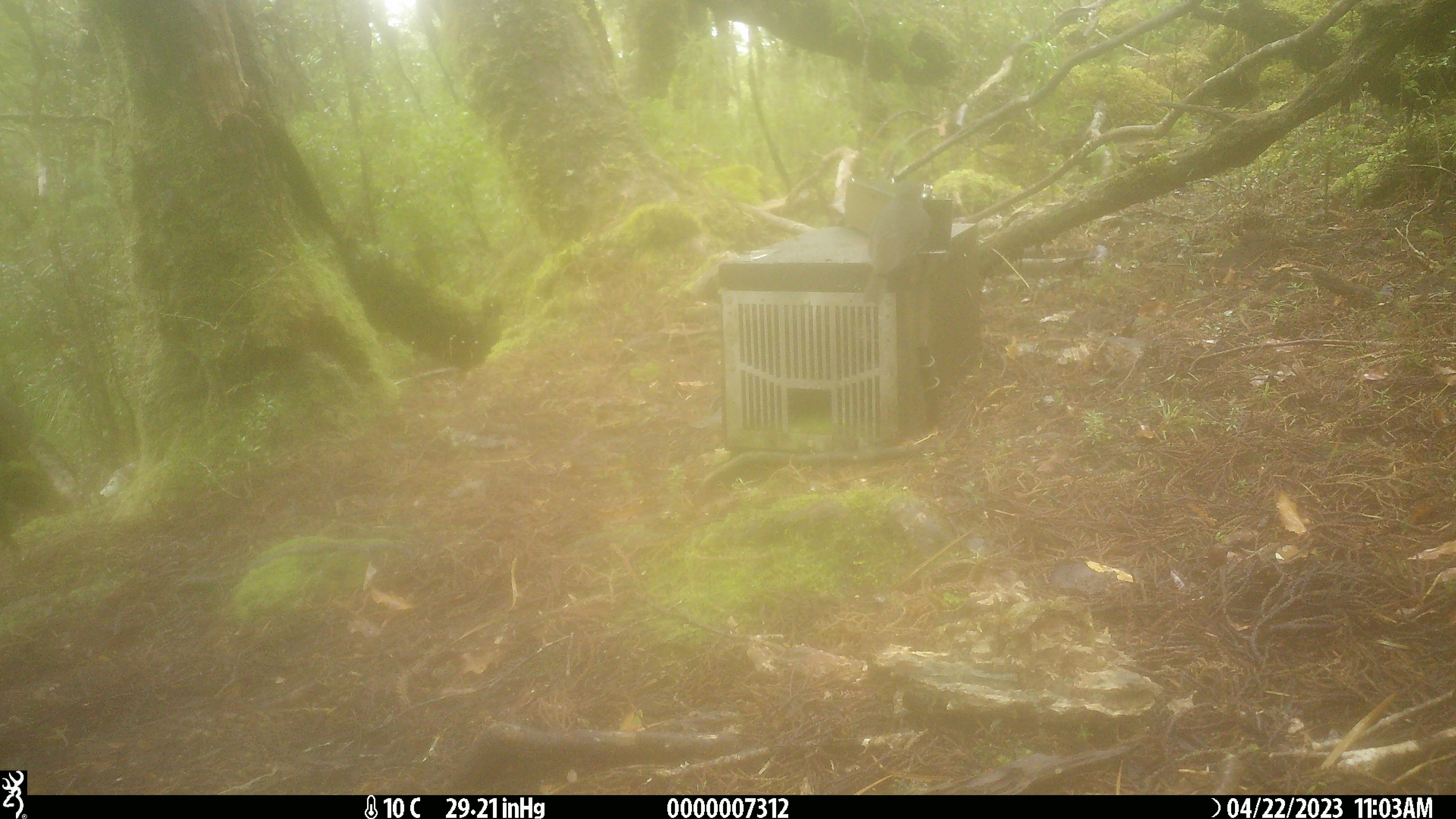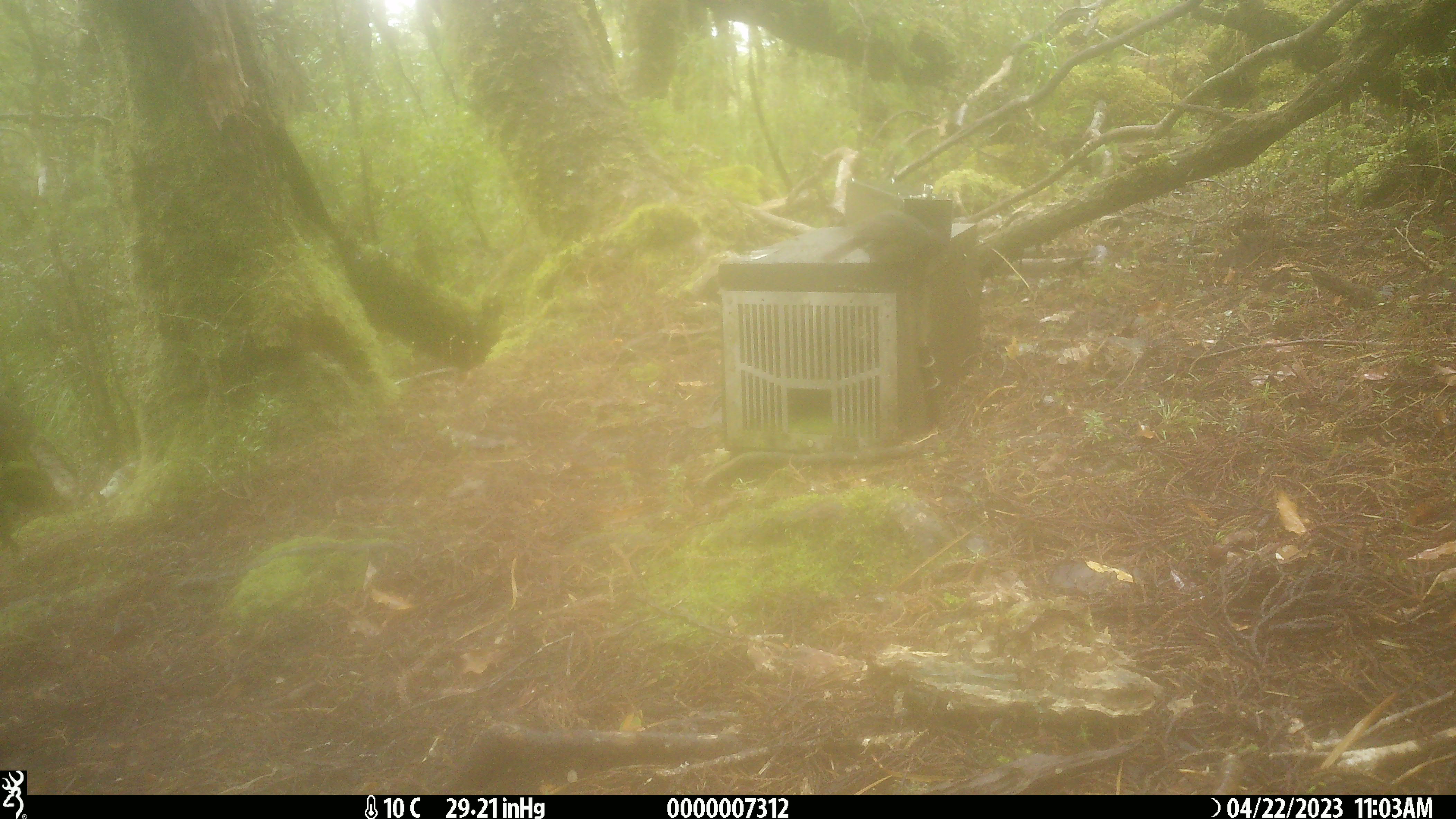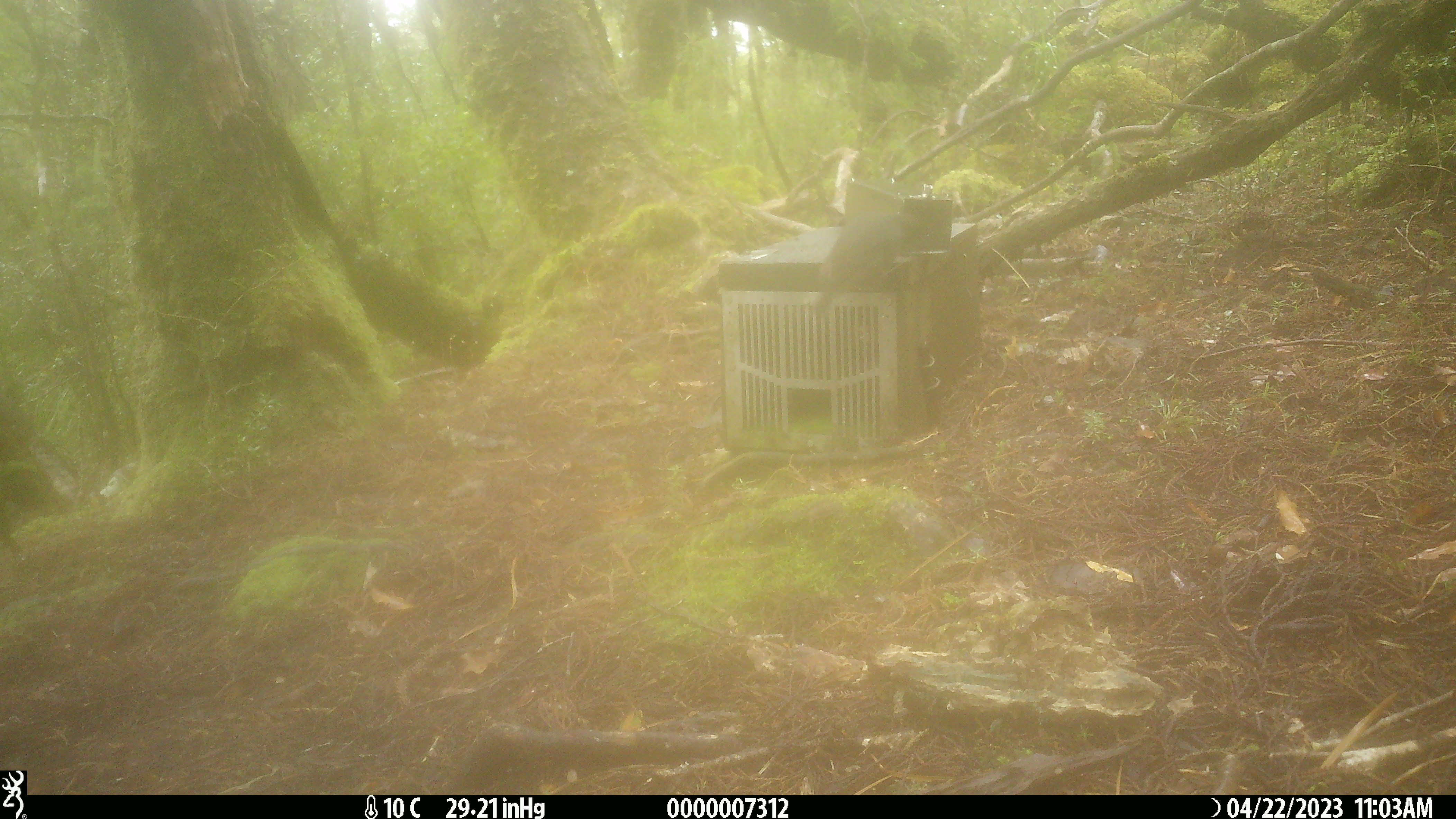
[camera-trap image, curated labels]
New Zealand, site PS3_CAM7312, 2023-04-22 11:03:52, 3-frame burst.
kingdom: Animalia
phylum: Chordata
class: Aves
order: Passeriformes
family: Petroicidae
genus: Petroica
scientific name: Petroica australis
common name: new zealand robin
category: robin